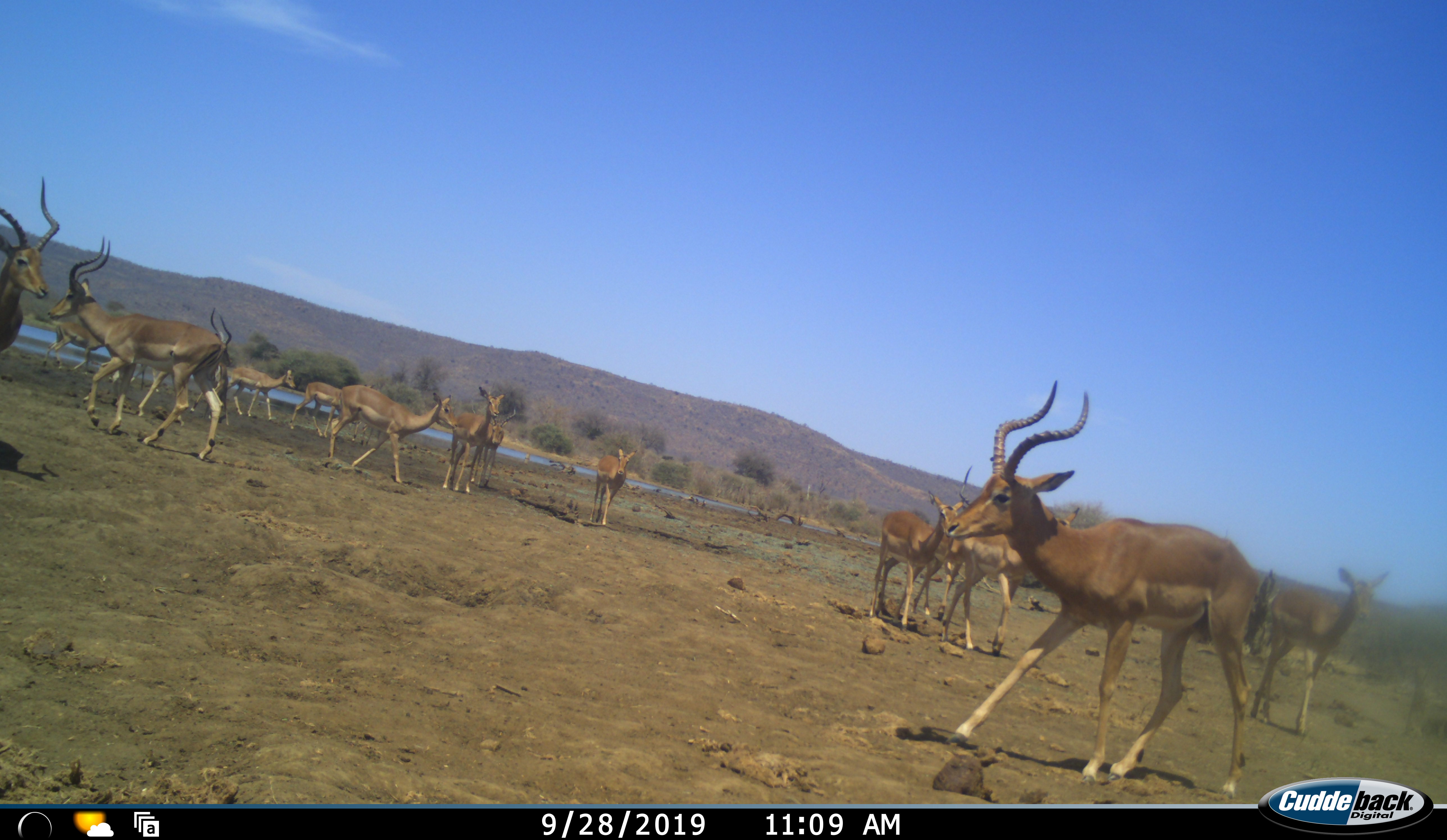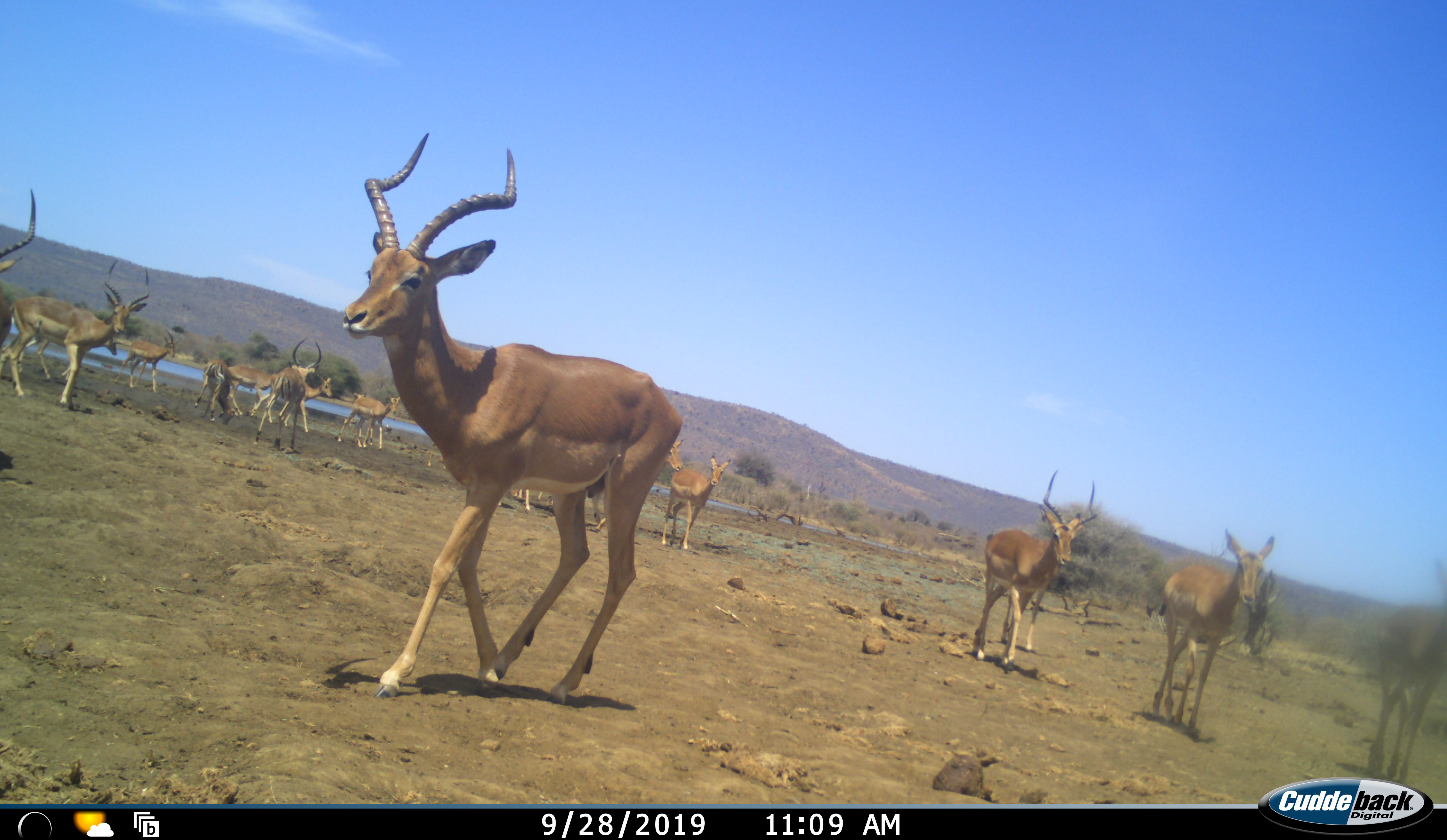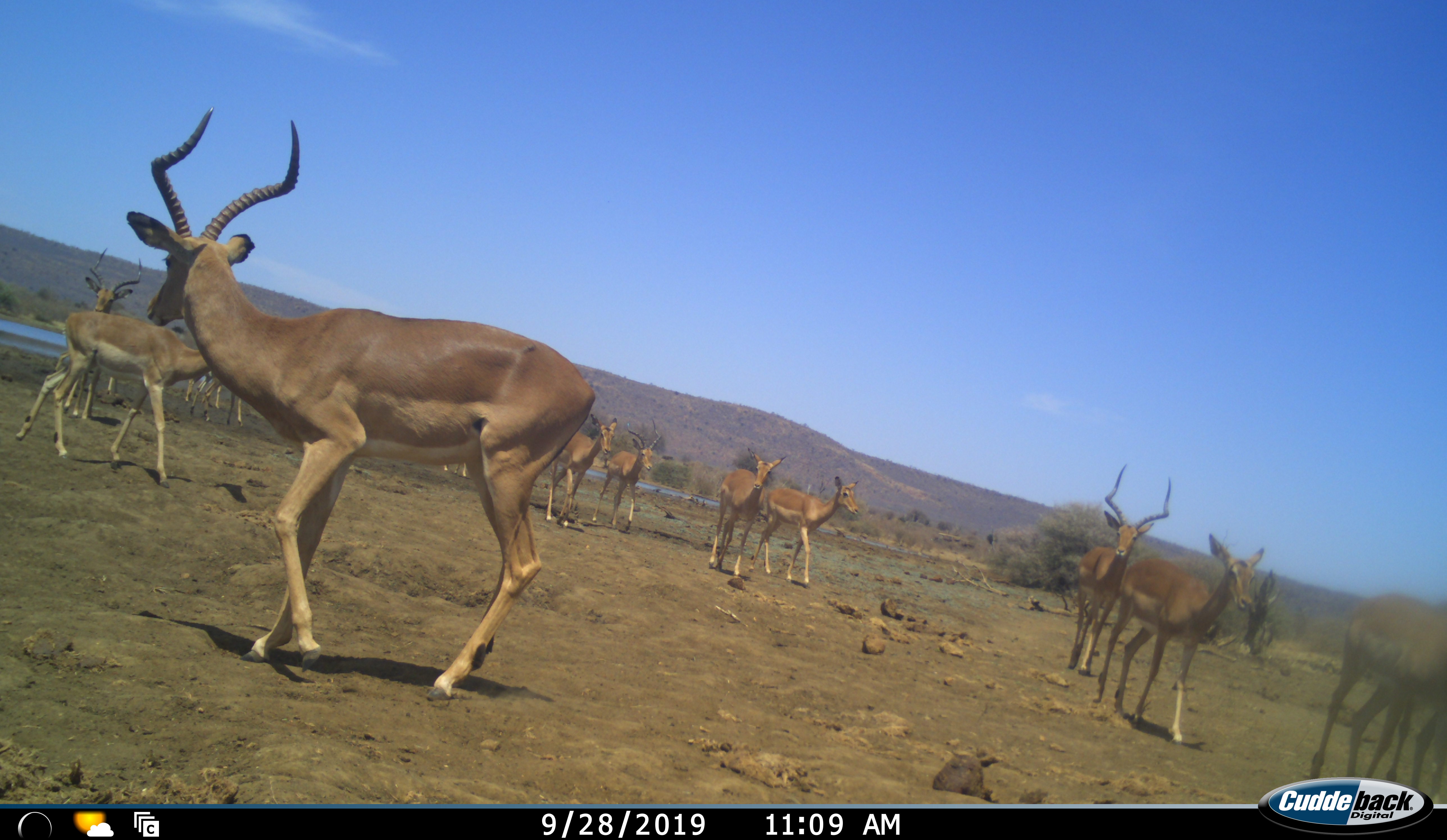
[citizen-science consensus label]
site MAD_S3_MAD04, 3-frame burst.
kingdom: Animalia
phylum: Chordata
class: Mammalia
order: Artiodactyla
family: Bovidae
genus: Aepyceros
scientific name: Aepyceros melampus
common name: impala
Impala (Aepyceros melampus), count 11-50. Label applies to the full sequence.